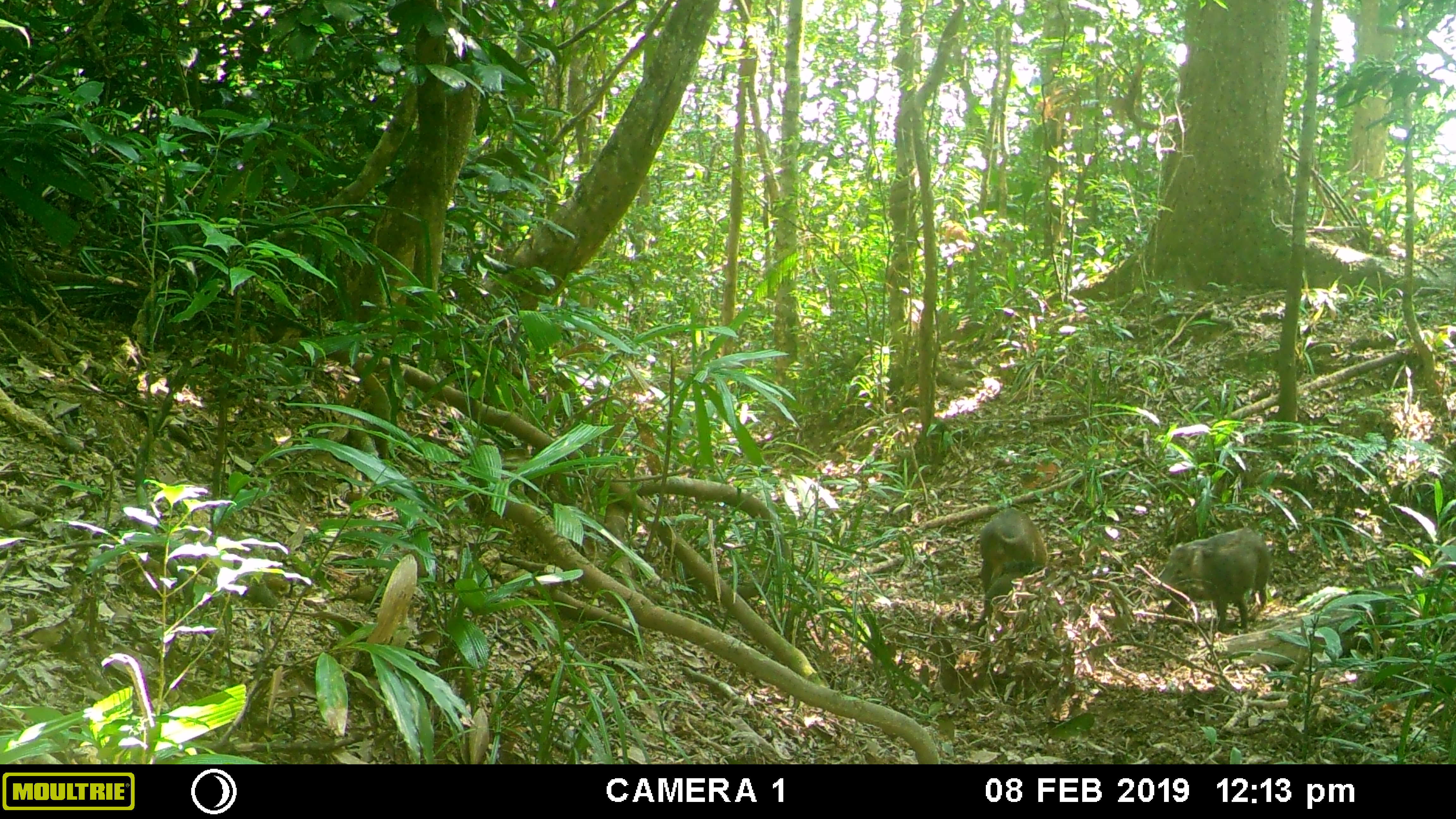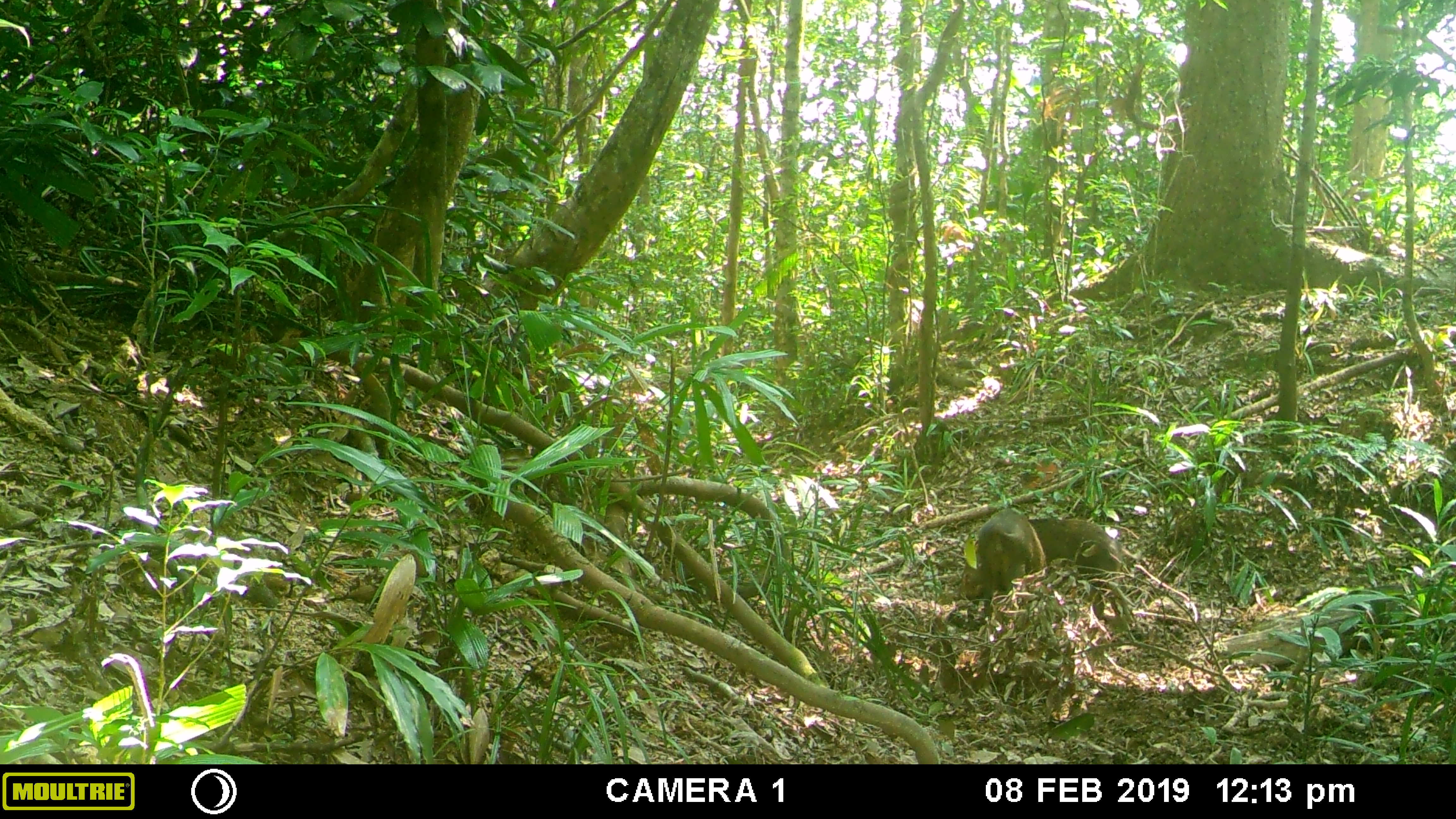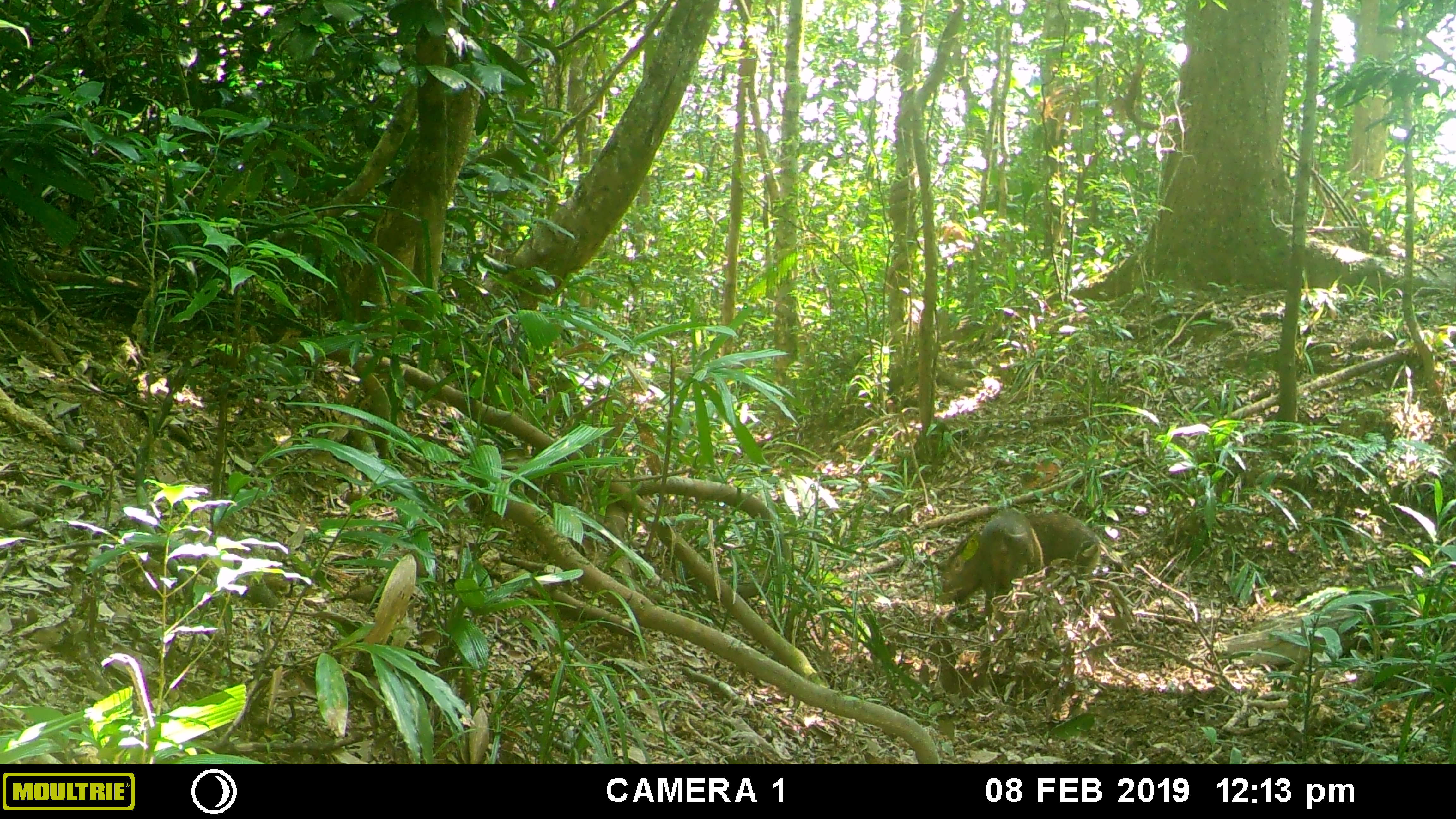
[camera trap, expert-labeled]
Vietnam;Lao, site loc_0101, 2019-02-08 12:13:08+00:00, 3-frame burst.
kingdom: Animalia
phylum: Chordata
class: Mammalia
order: Artiodactyla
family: Suidae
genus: Sus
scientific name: Sus scrofa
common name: eurasian wild pig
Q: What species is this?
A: Eurasian wild pig (Sus scrofa).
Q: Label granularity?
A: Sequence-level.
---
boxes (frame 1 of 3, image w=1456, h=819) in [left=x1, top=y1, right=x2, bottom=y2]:
eurasian wild pig: [left=1150, top=527, right=1272, bottom=635]; [left=977, top=509, right=1047, bottom=614]; [left=977, top=562, right=1036, bottom=627]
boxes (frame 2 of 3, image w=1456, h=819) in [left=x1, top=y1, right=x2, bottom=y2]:
eurasian wild pig: [left=1026, top=518, right=1124, bottom=622]; [left=960, top=508, right=1046, bottom=605]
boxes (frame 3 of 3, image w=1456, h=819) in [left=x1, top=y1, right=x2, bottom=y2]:
eurasian wild pig: [left=930, top=509, right=1043, bottom=626]; [left=1021, top=512, right=1102, bottom=591]